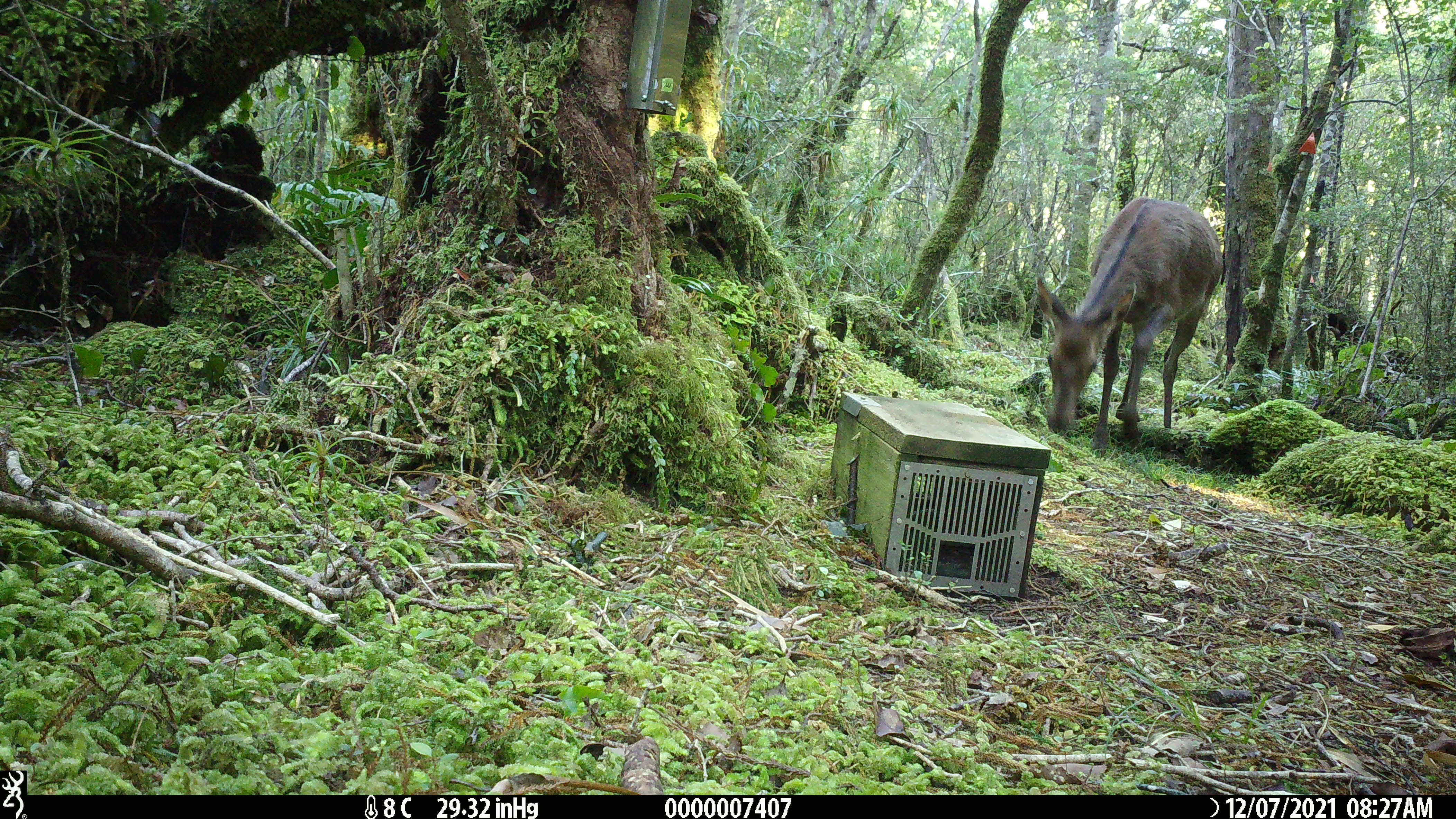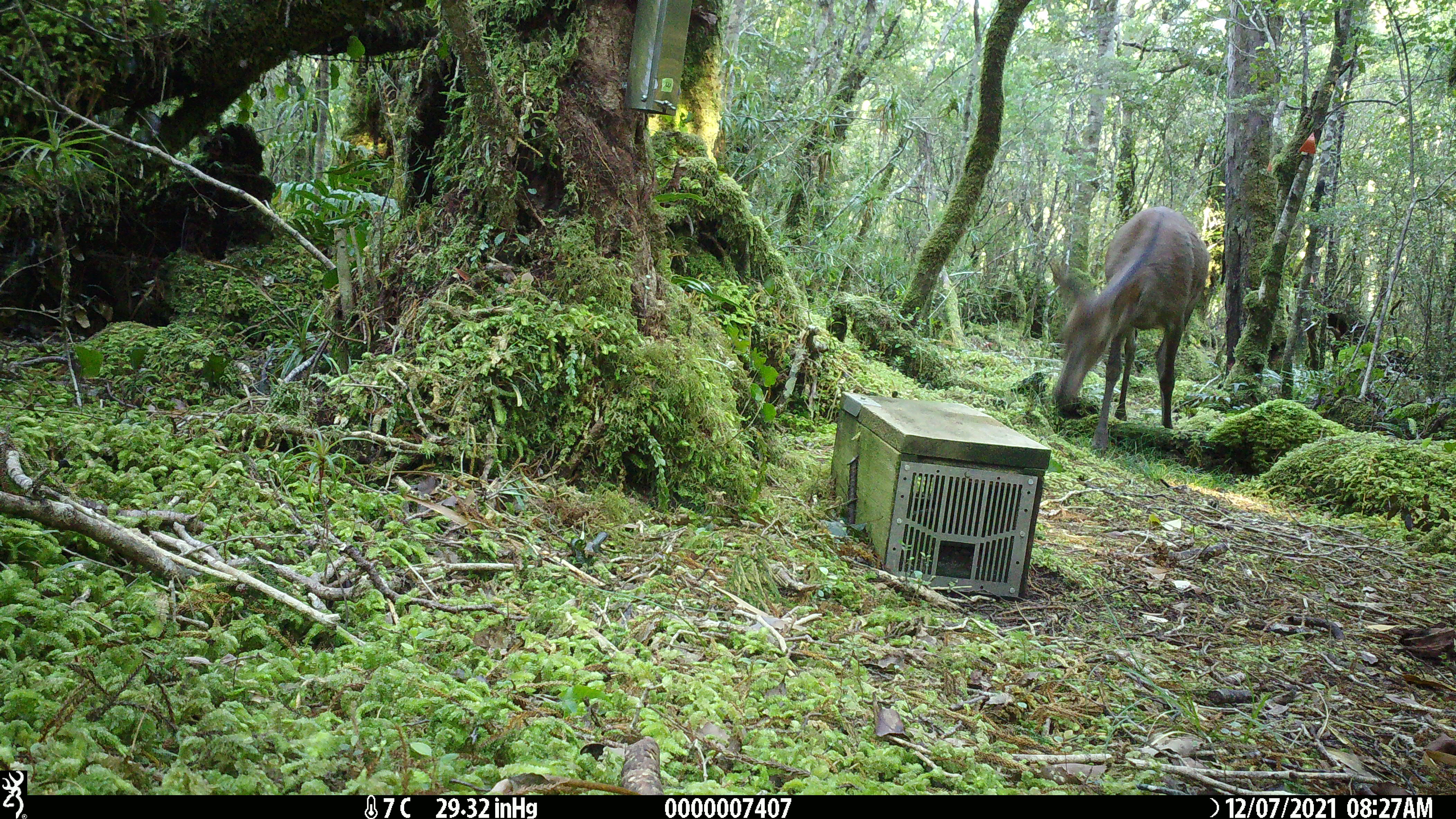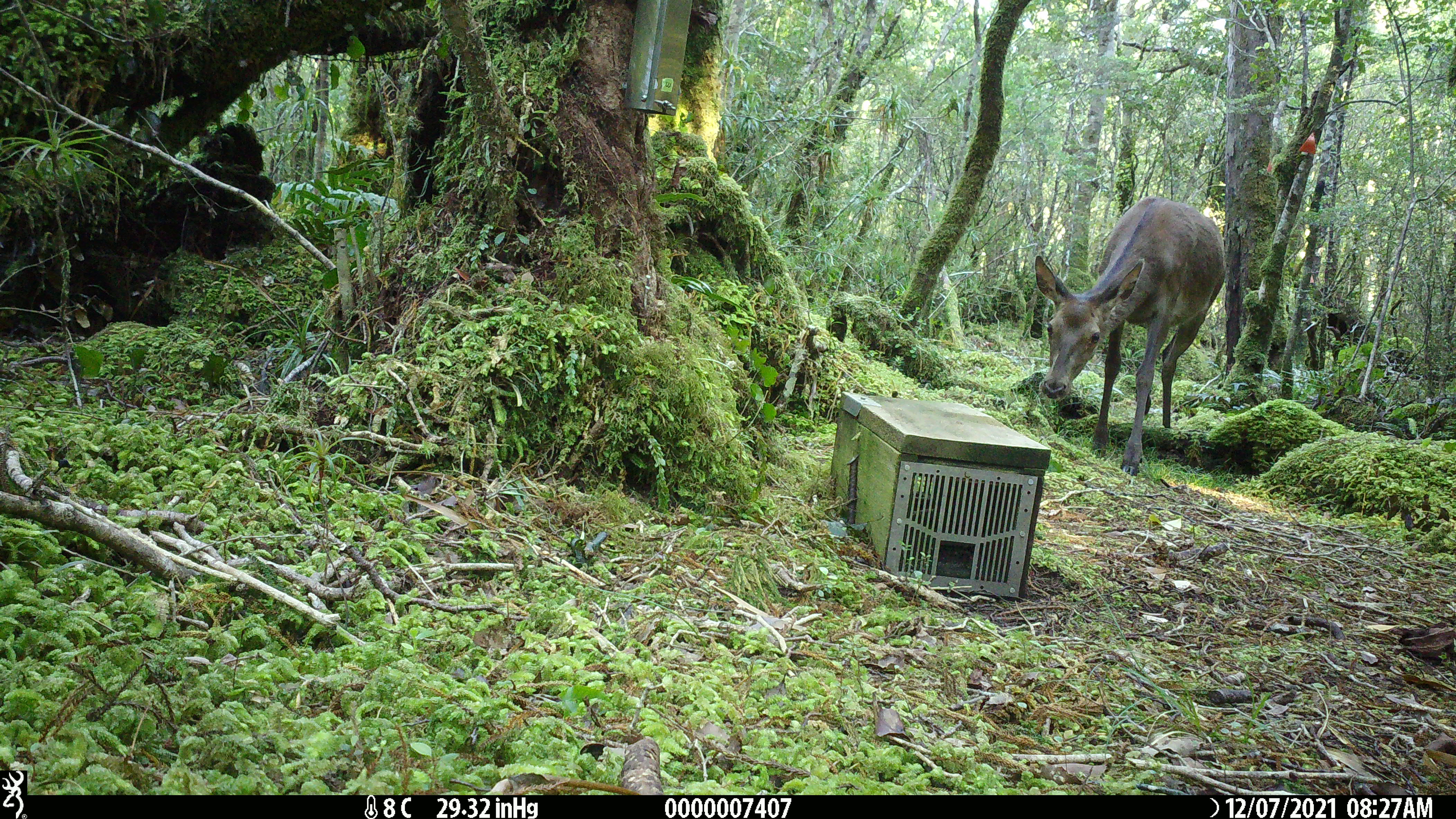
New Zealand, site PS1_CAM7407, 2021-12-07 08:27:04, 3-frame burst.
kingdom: Animalia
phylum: Chordata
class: Mammalia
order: Artiodactyla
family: Cervidae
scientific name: Cervidae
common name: deer